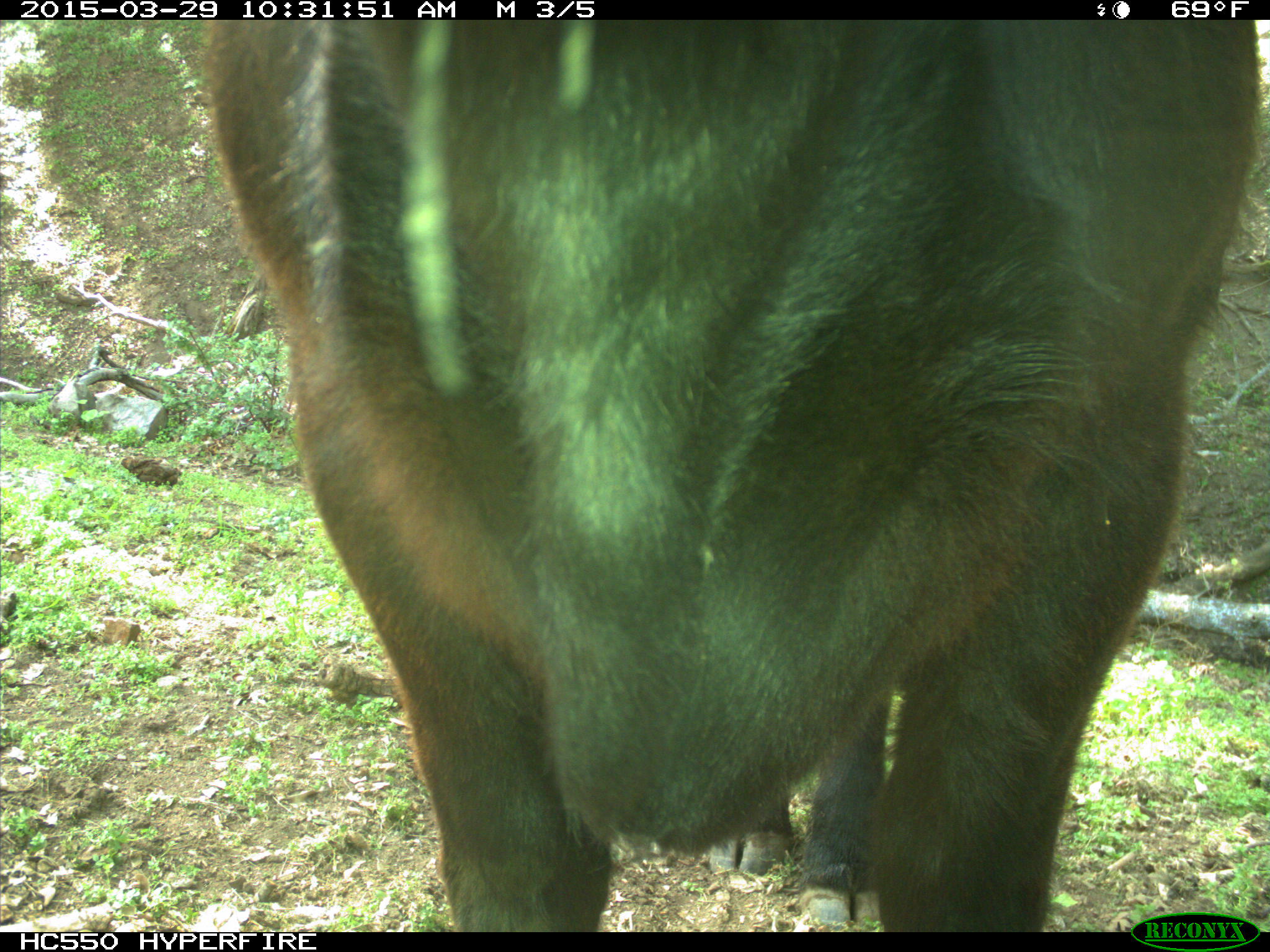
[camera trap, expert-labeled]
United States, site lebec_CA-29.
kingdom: Animalia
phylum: Chordata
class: Mammalia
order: Artiodactyla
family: Bovidae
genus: Bos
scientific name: Bos taurus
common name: domestic cow